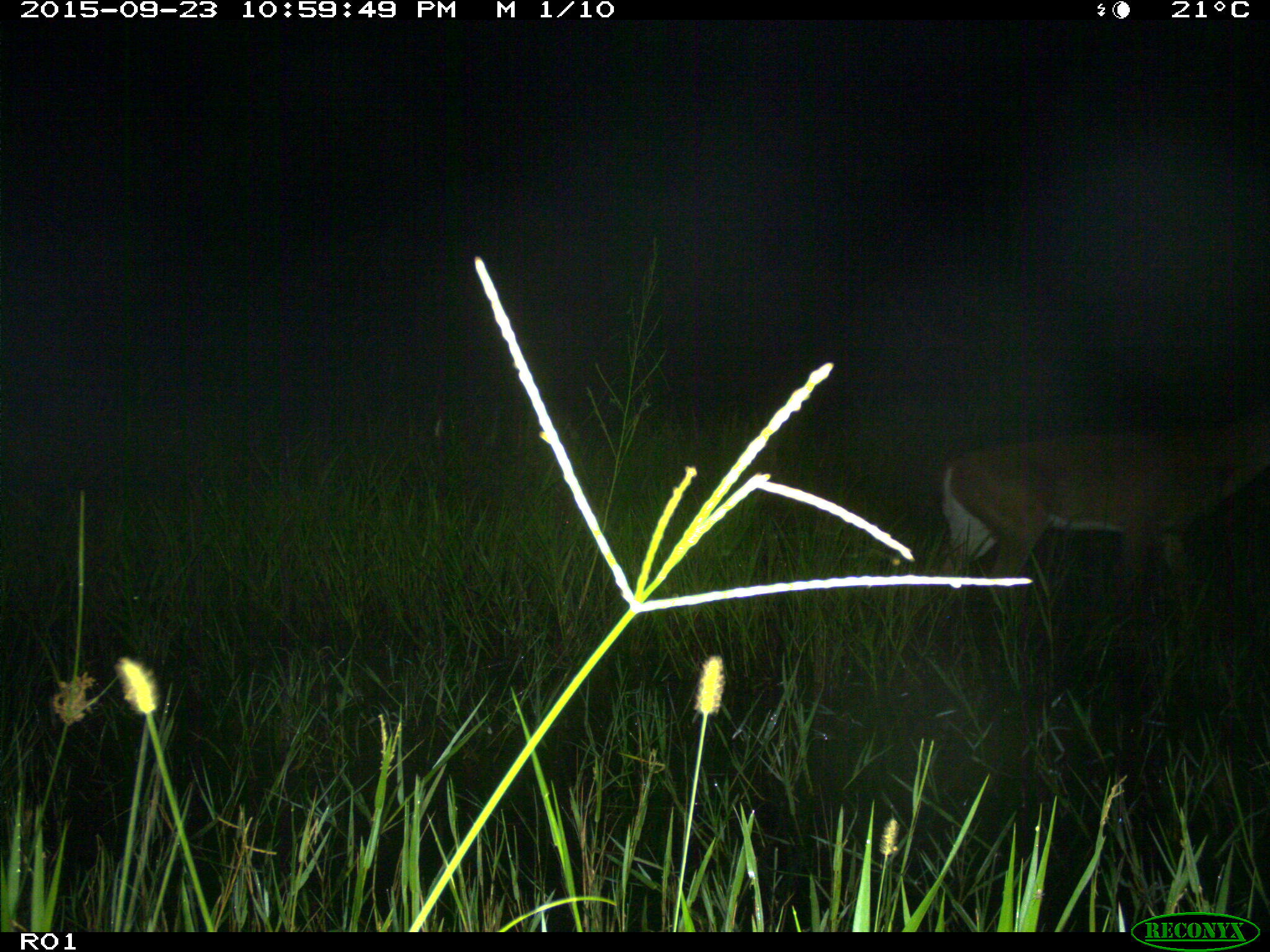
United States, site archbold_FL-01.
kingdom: Animalia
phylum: Chordata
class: Mammalia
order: Artiodactyla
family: Cervidae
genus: Odocoileus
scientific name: Odocoileus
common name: deer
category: unidentified deer